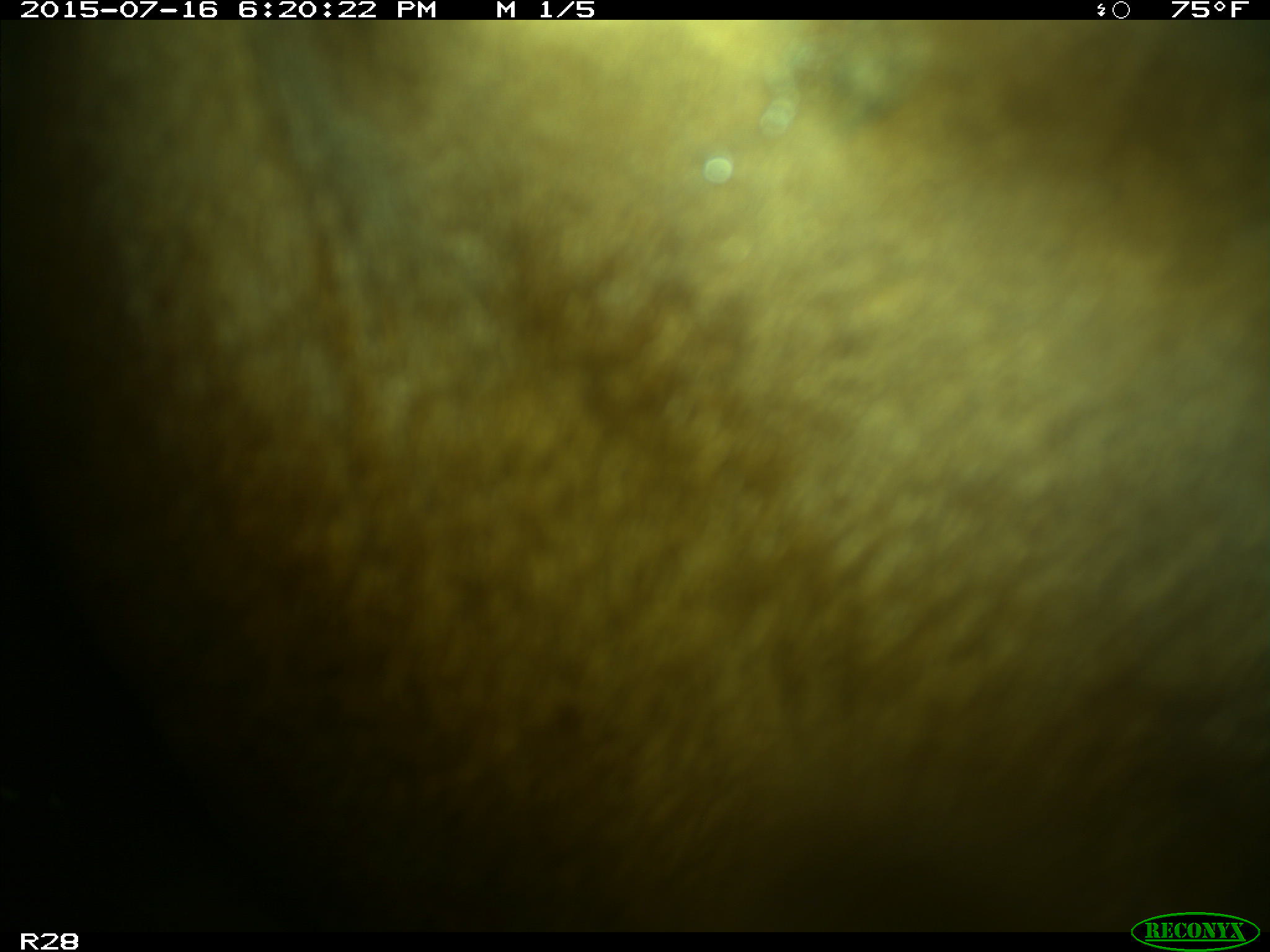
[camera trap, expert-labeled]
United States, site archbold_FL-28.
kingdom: Animalia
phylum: Chordata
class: Mammalia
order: Artiodactyla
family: Bovidae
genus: Bos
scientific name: Bos taurus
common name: domestic cow